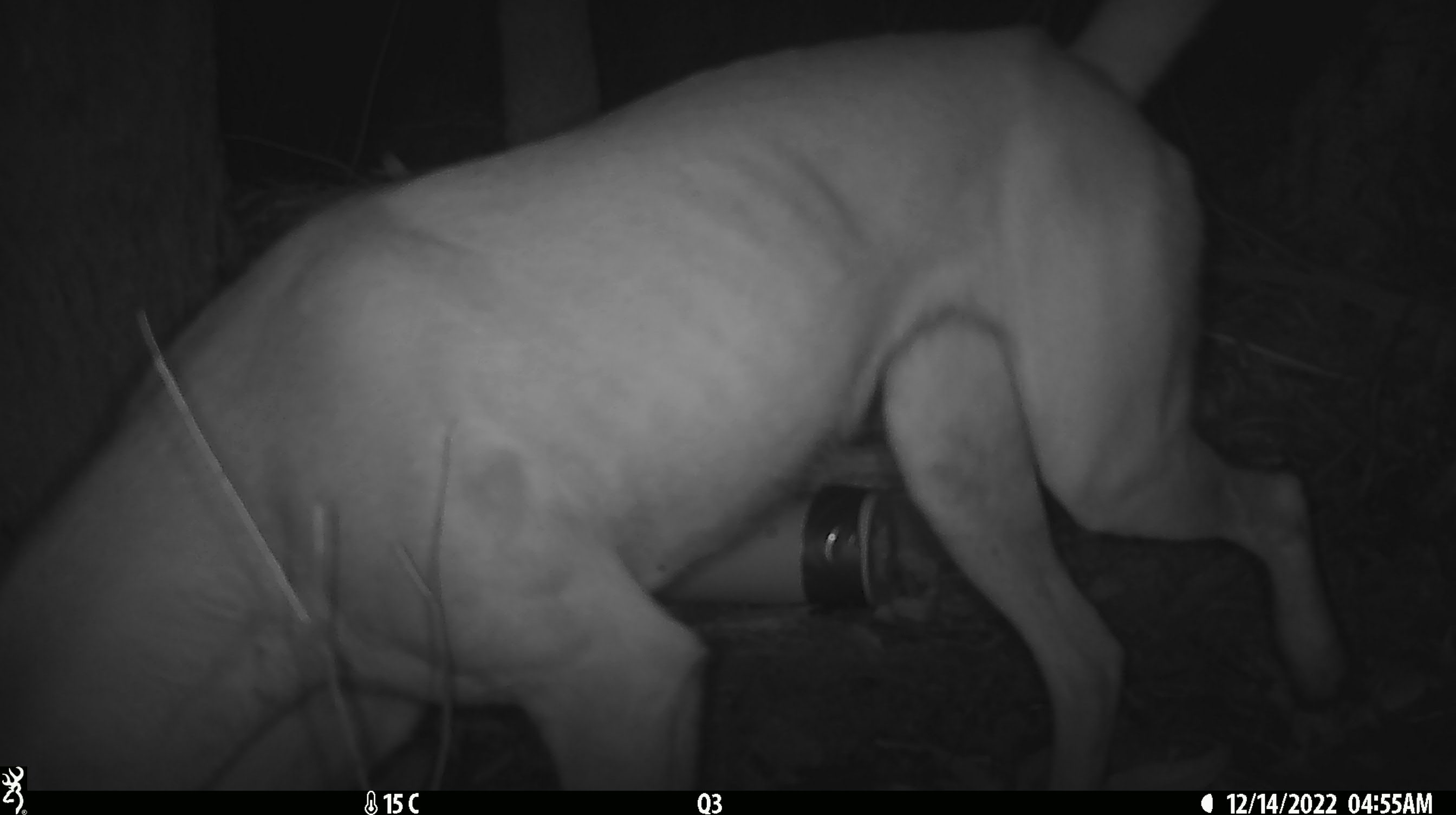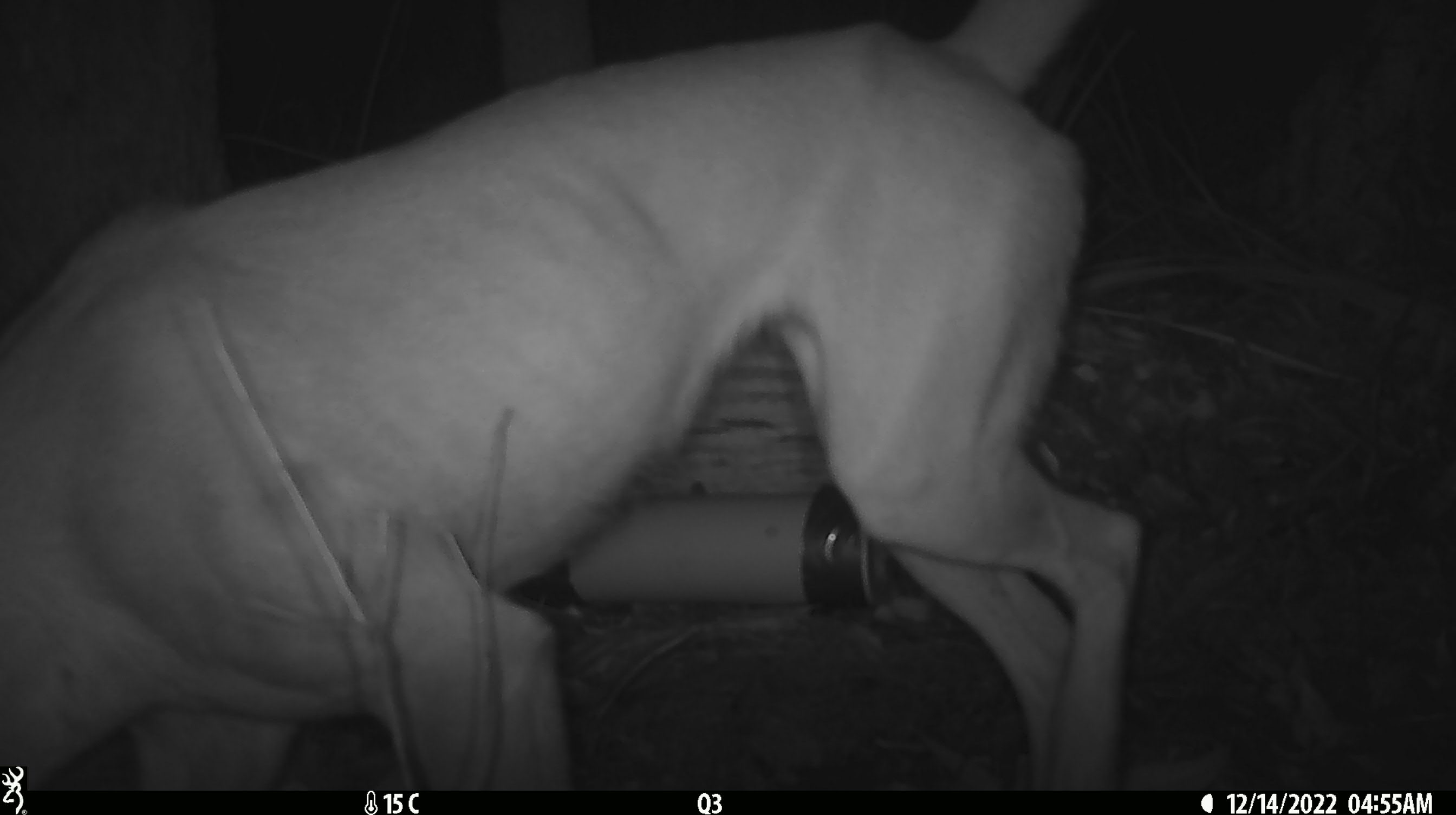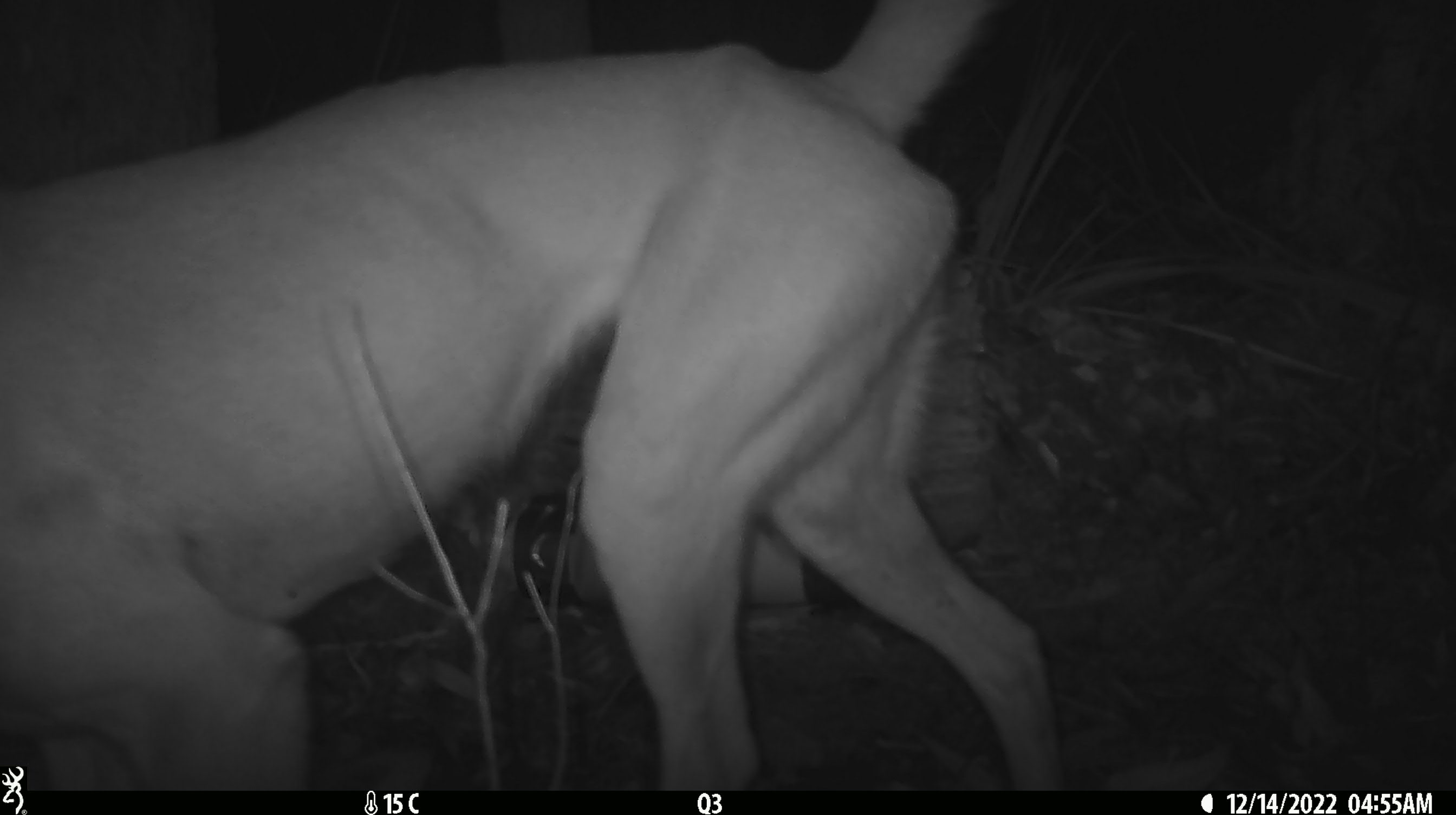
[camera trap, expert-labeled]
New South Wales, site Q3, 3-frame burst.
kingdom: Animalia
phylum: Chordata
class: Mammalia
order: Carnivora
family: Canidae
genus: Canis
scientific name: Canis familiaris dingo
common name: dingo